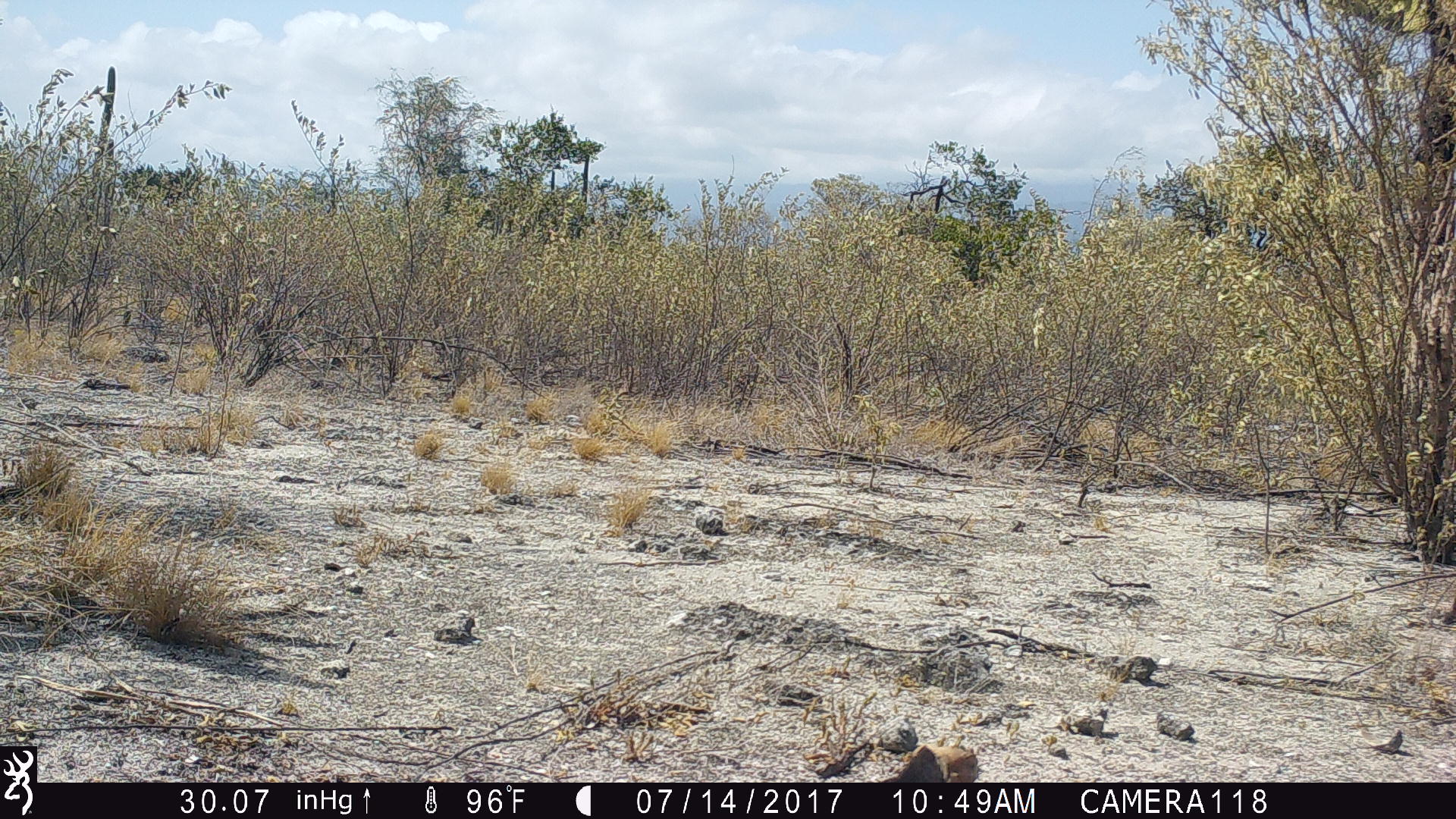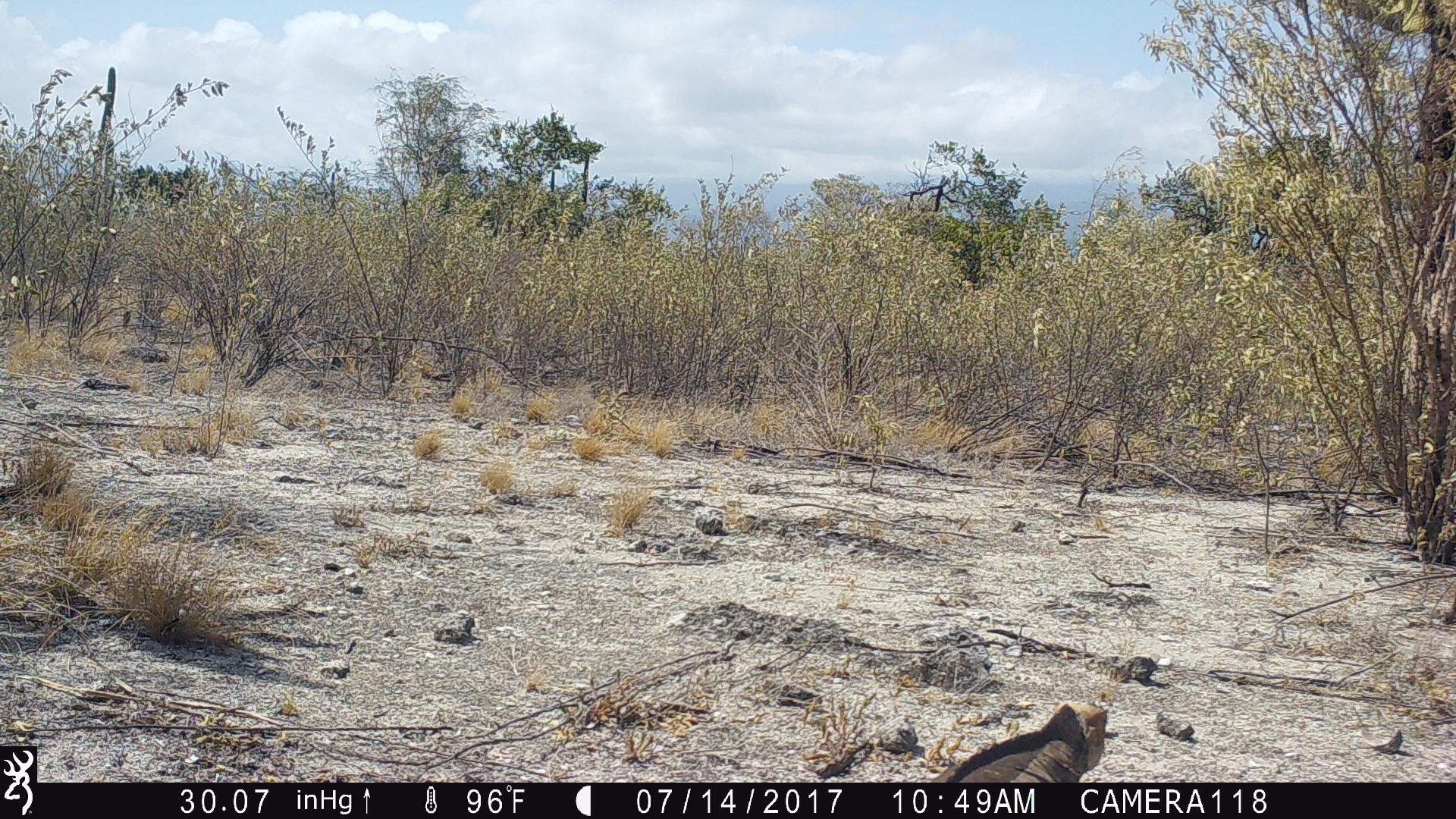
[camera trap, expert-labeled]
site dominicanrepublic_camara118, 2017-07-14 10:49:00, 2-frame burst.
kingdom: Animalia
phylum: Chordata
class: Reptilia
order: Squamata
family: Iguanidae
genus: Iguana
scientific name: Iguana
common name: typical iguanas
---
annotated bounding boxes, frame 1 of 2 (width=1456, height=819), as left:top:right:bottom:
iguana: 881:739:987:783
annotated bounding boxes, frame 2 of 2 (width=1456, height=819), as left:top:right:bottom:
iguana: 924:694:1116:781